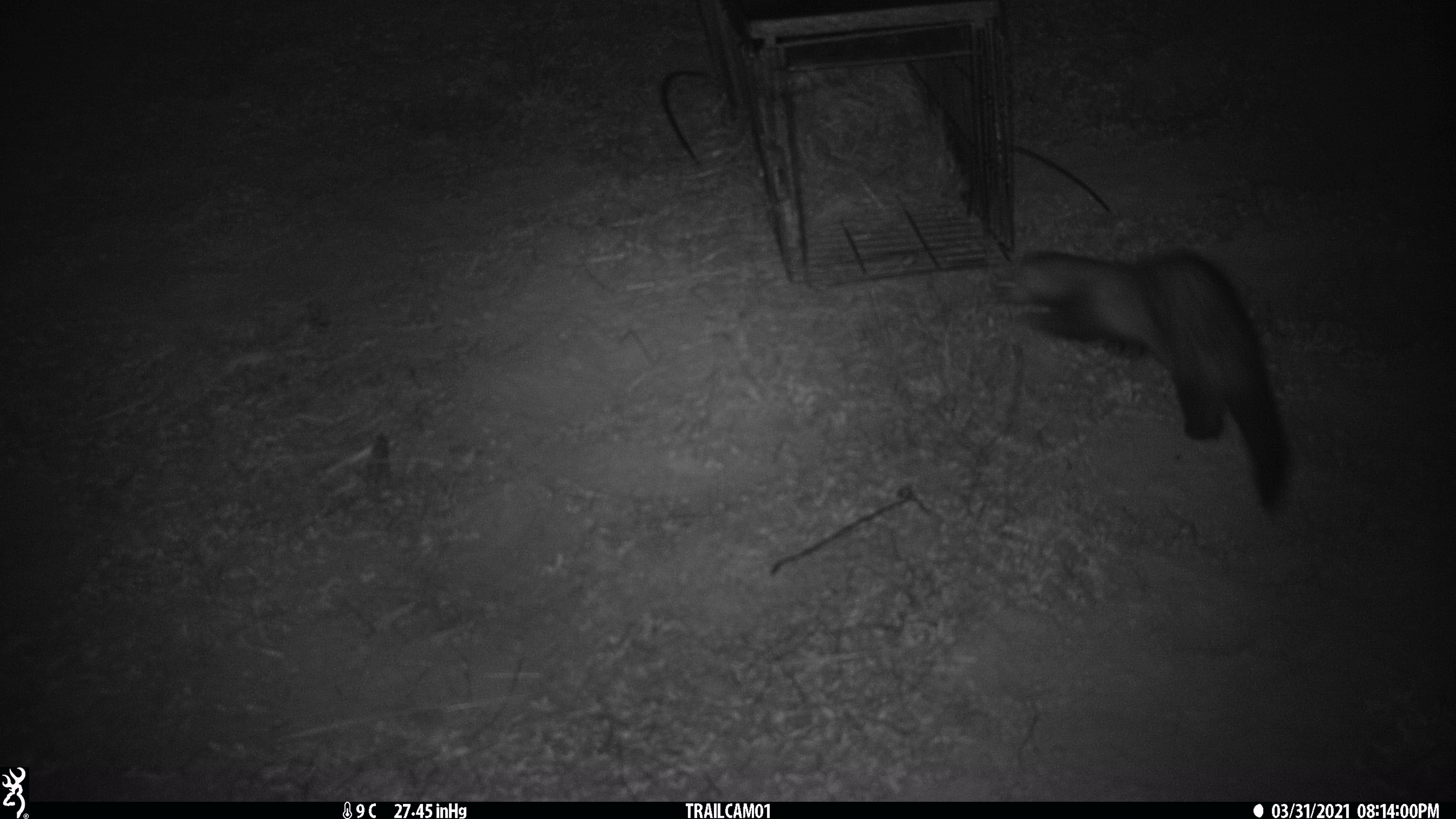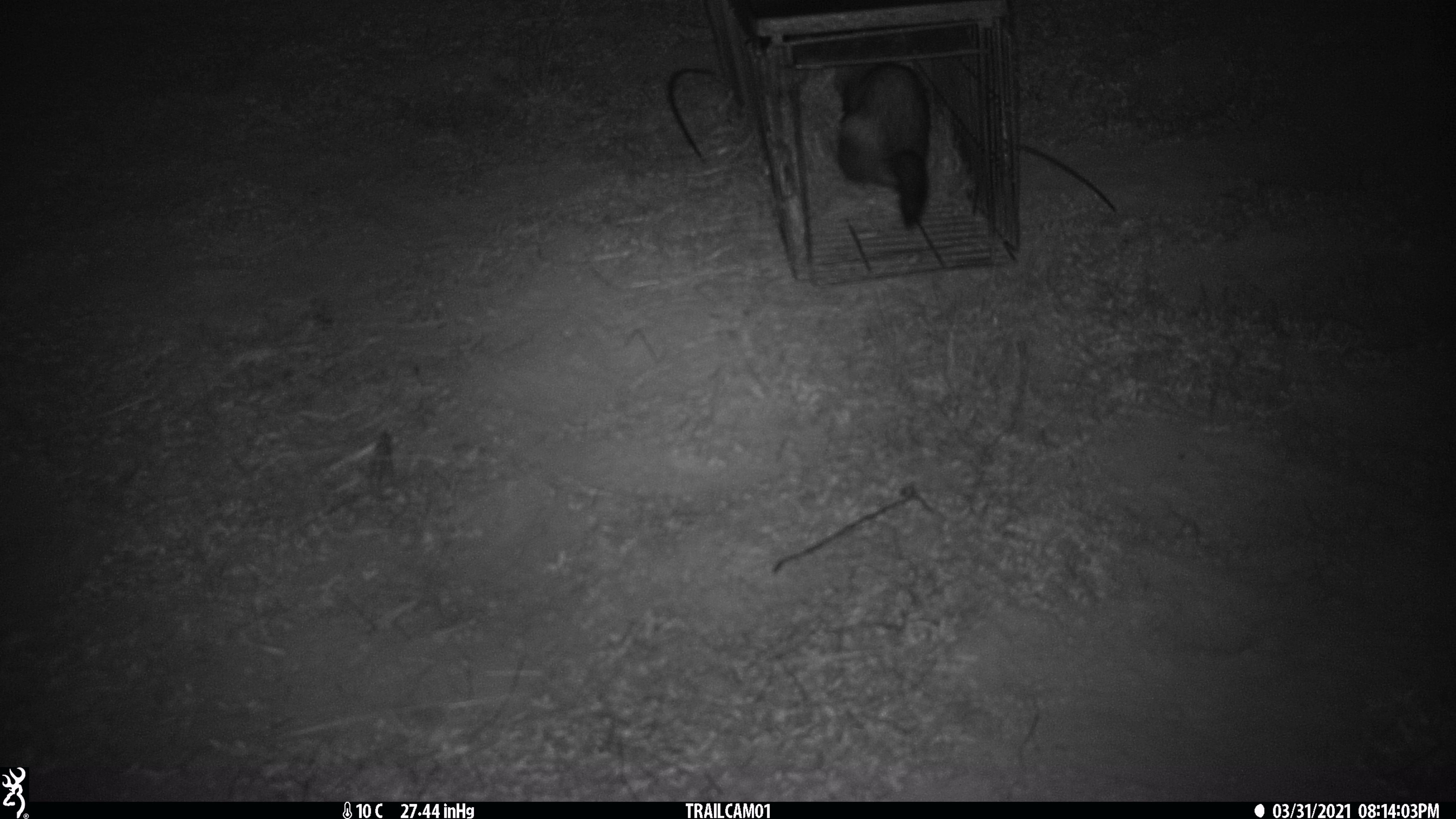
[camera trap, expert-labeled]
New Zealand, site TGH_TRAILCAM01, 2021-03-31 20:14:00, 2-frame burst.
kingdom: Animalia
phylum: Chordata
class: Mammalia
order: Carnivora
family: Mustelidae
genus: Mustela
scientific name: Mustela furo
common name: ferret